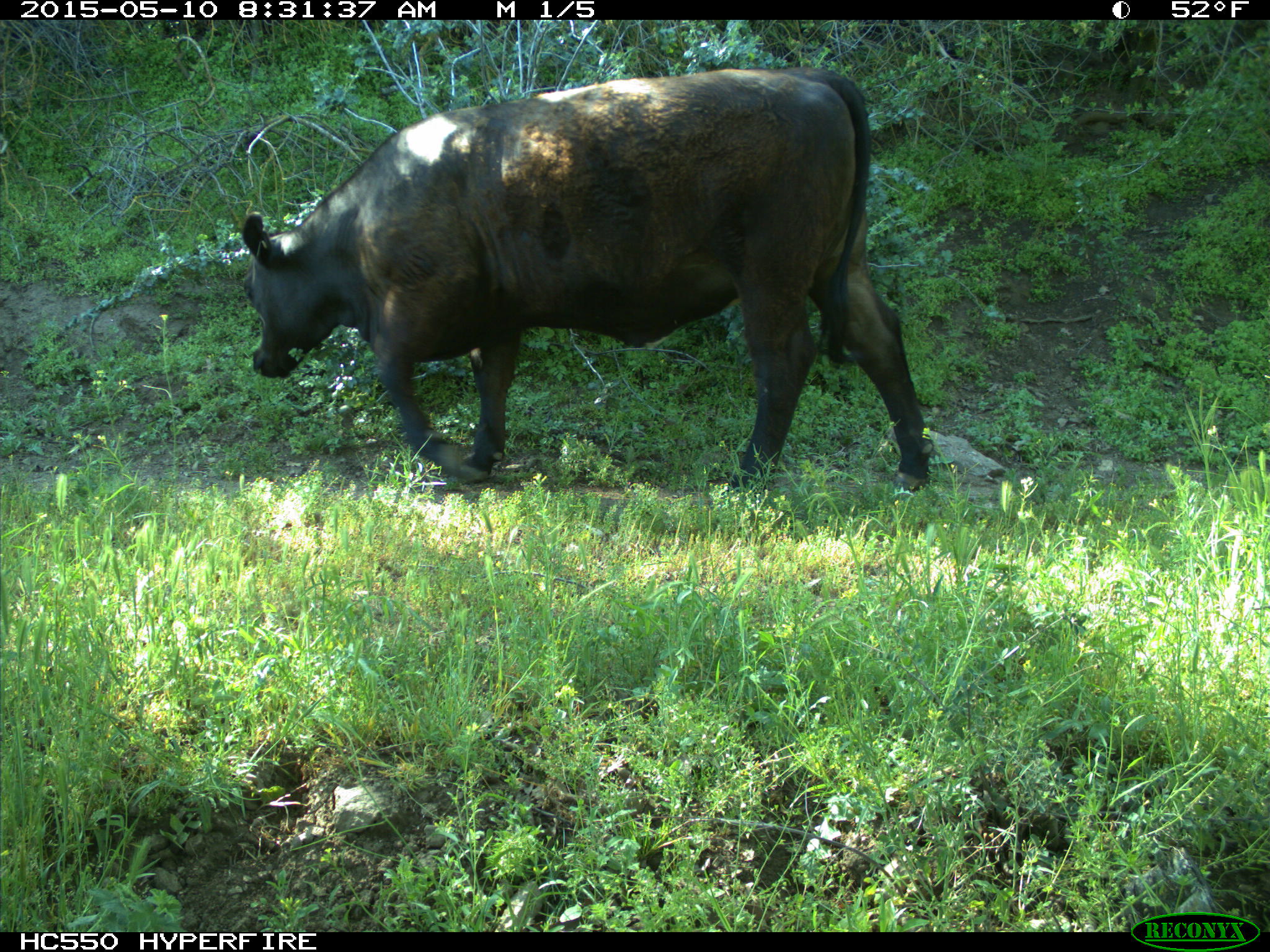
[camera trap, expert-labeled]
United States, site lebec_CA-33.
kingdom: Animalia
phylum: Chordata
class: Mammalia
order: Artiodactyla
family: Bovidae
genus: Bos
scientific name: Bos taurus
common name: domestic cow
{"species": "Bos taurus (domestic cow)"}